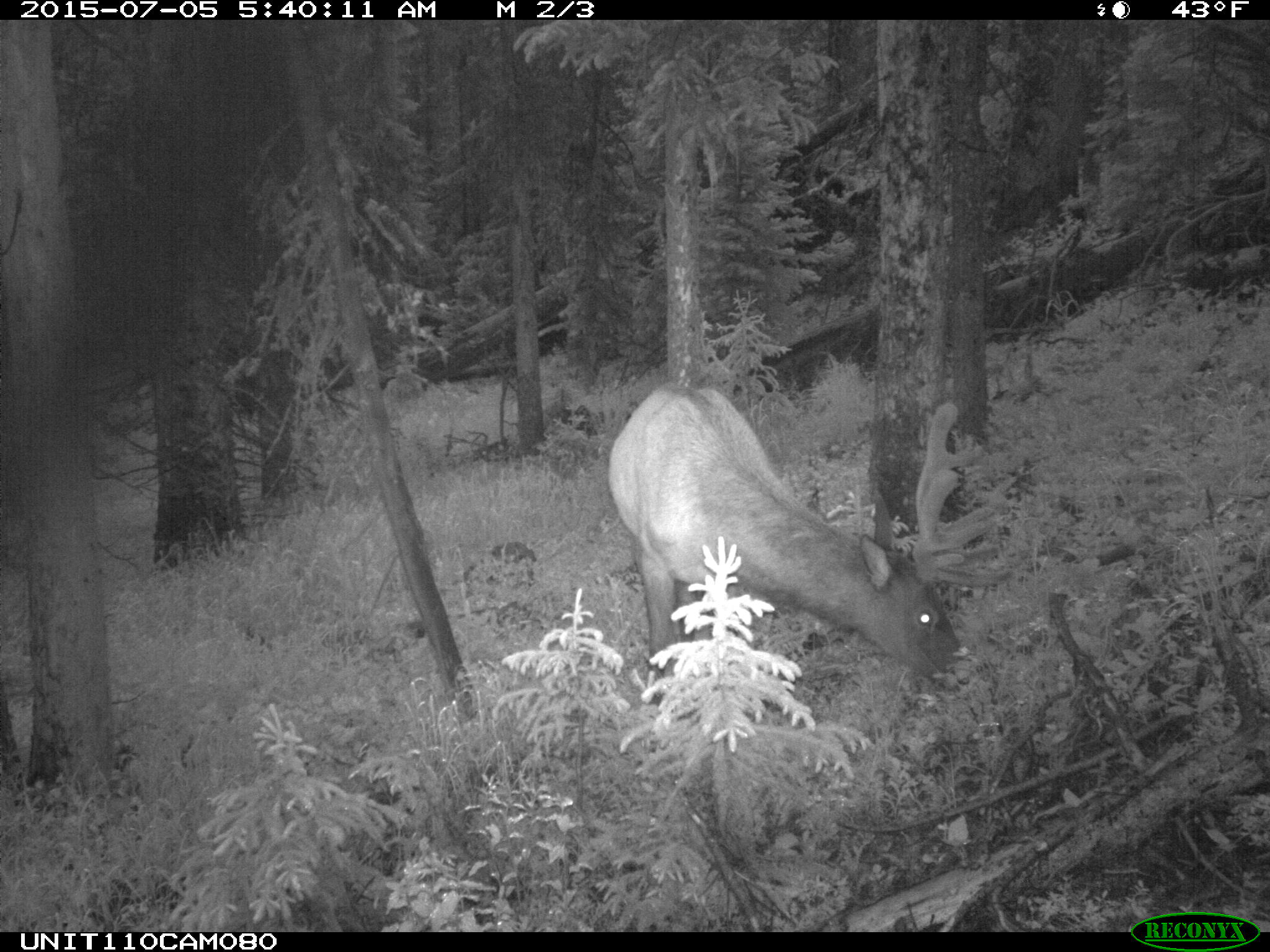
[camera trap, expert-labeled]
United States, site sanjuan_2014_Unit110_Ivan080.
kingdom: Animalia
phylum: Chordata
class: Mammalia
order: Artiodactyla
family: Cervidae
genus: Cervus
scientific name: Cervus elaphus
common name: red deer